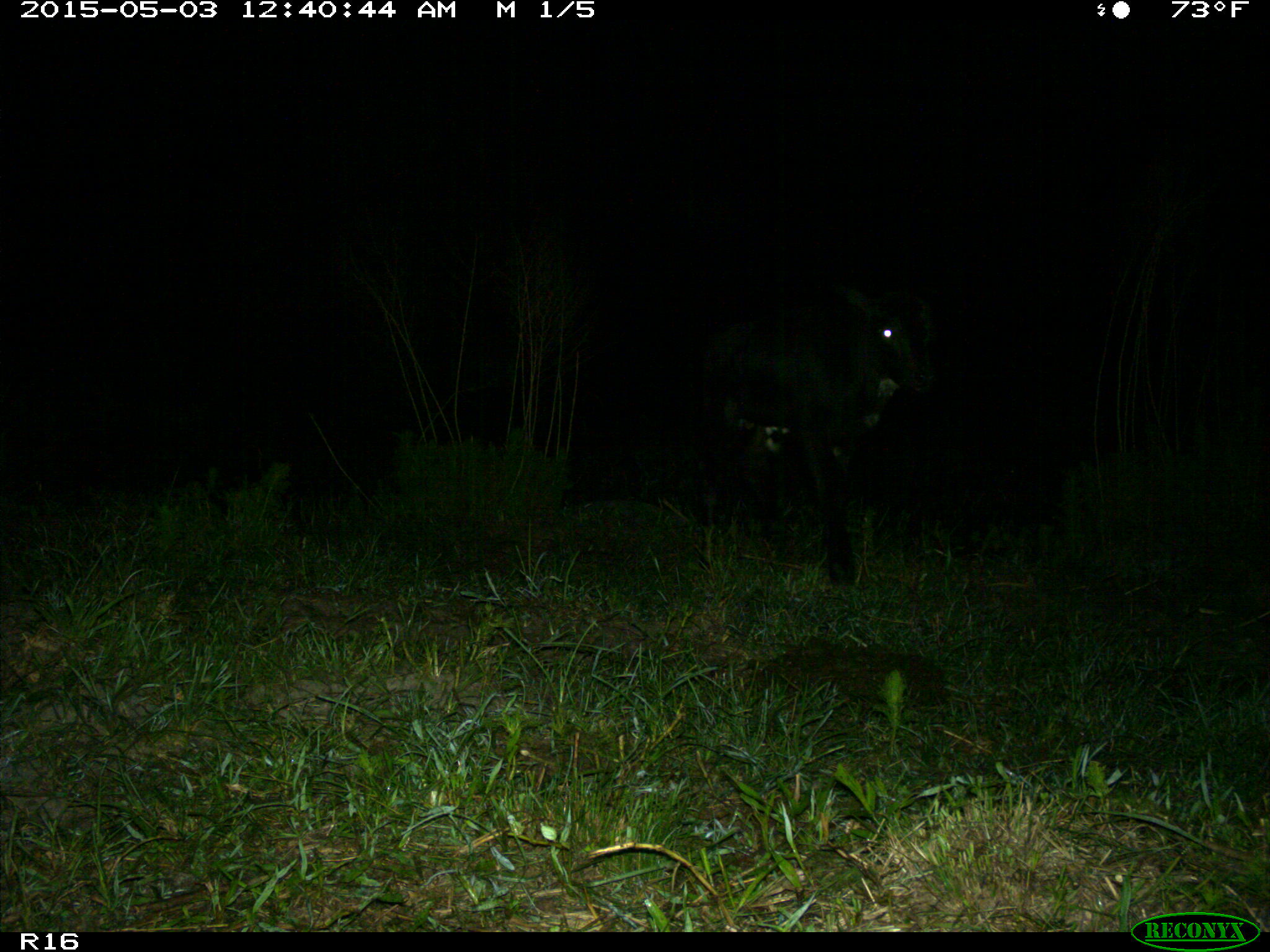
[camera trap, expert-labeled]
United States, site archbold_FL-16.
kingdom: Animalia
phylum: Chordata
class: Mammalia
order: Artiodactyla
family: Bovidae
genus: Bos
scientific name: Bos taurus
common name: domestic cow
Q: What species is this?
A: Bos taurus (domestic cow).